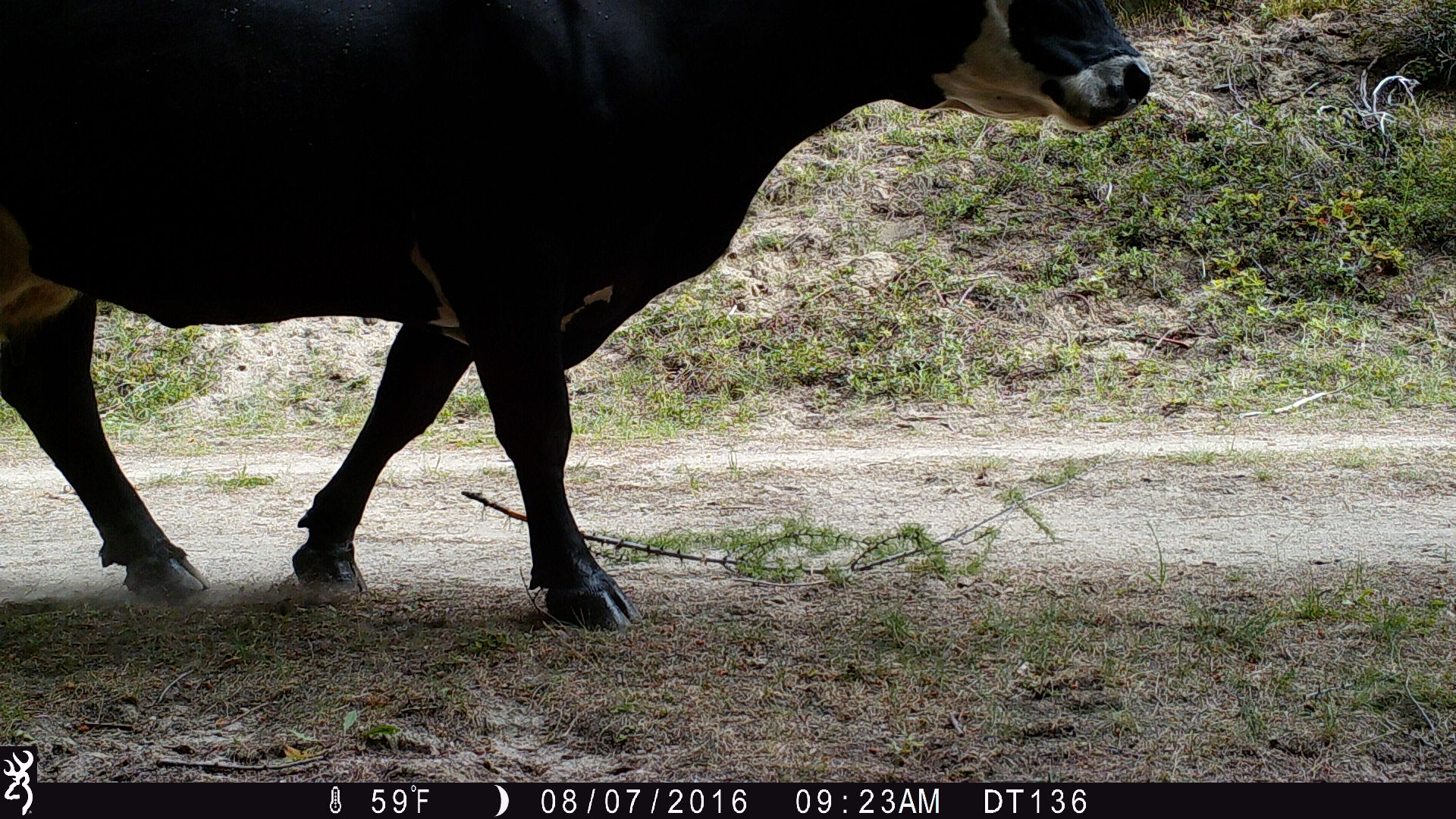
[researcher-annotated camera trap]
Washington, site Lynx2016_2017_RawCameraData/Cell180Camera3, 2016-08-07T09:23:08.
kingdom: Animalia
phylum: Chordata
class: Mammalia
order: Artiodactyla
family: Bovidae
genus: Bos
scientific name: Bos taurus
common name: domestic cattle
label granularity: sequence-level